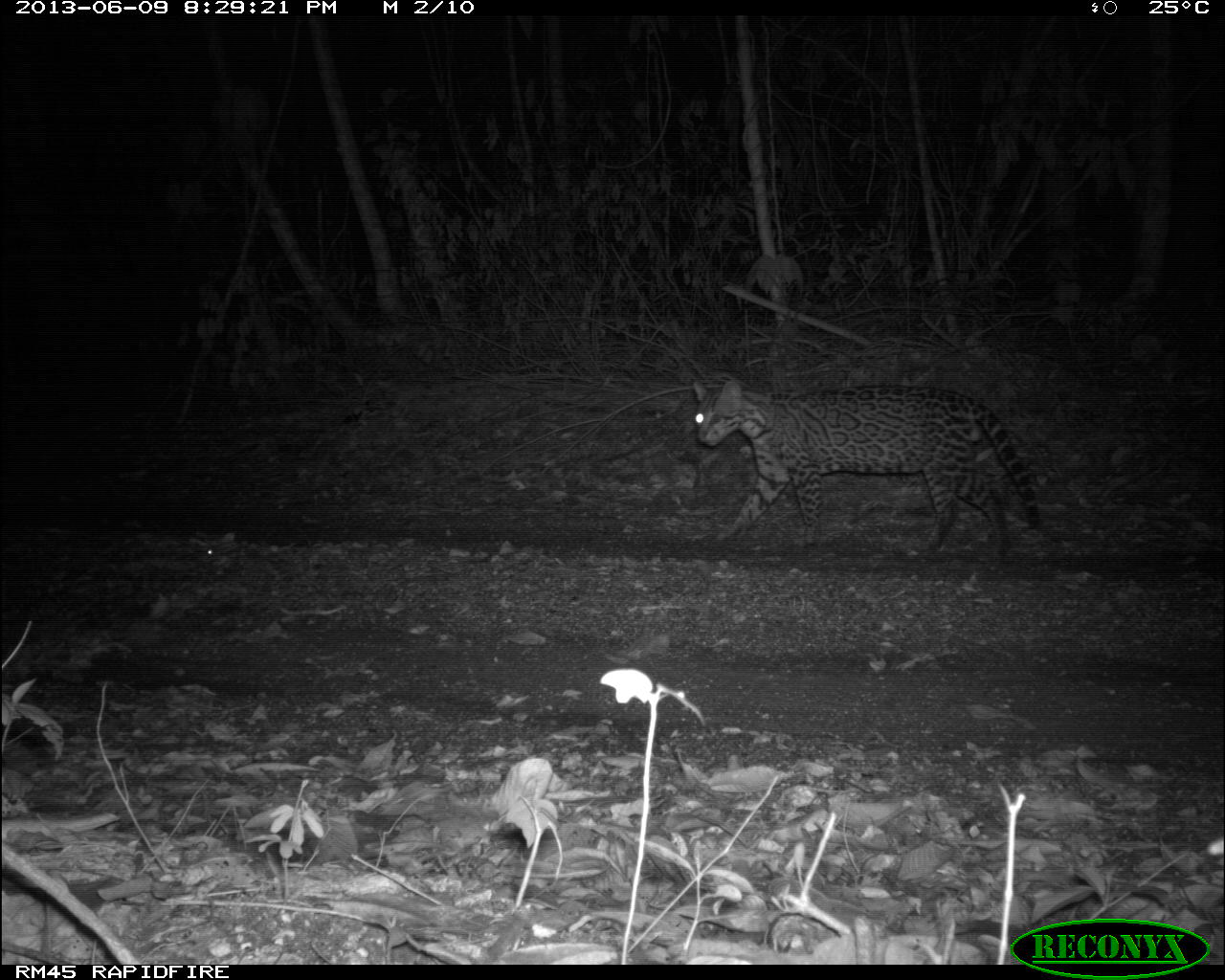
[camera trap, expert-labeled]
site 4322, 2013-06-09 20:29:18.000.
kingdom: Animalia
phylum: Chordata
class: Mammalia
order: Carnivora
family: Felidae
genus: Leopardus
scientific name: Leopardus pardalis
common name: ocelot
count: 1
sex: male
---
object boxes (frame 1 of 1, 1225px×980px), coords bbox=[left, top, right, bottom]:
leopardus pardalis: bbox=[692, 370, 1040, 557]